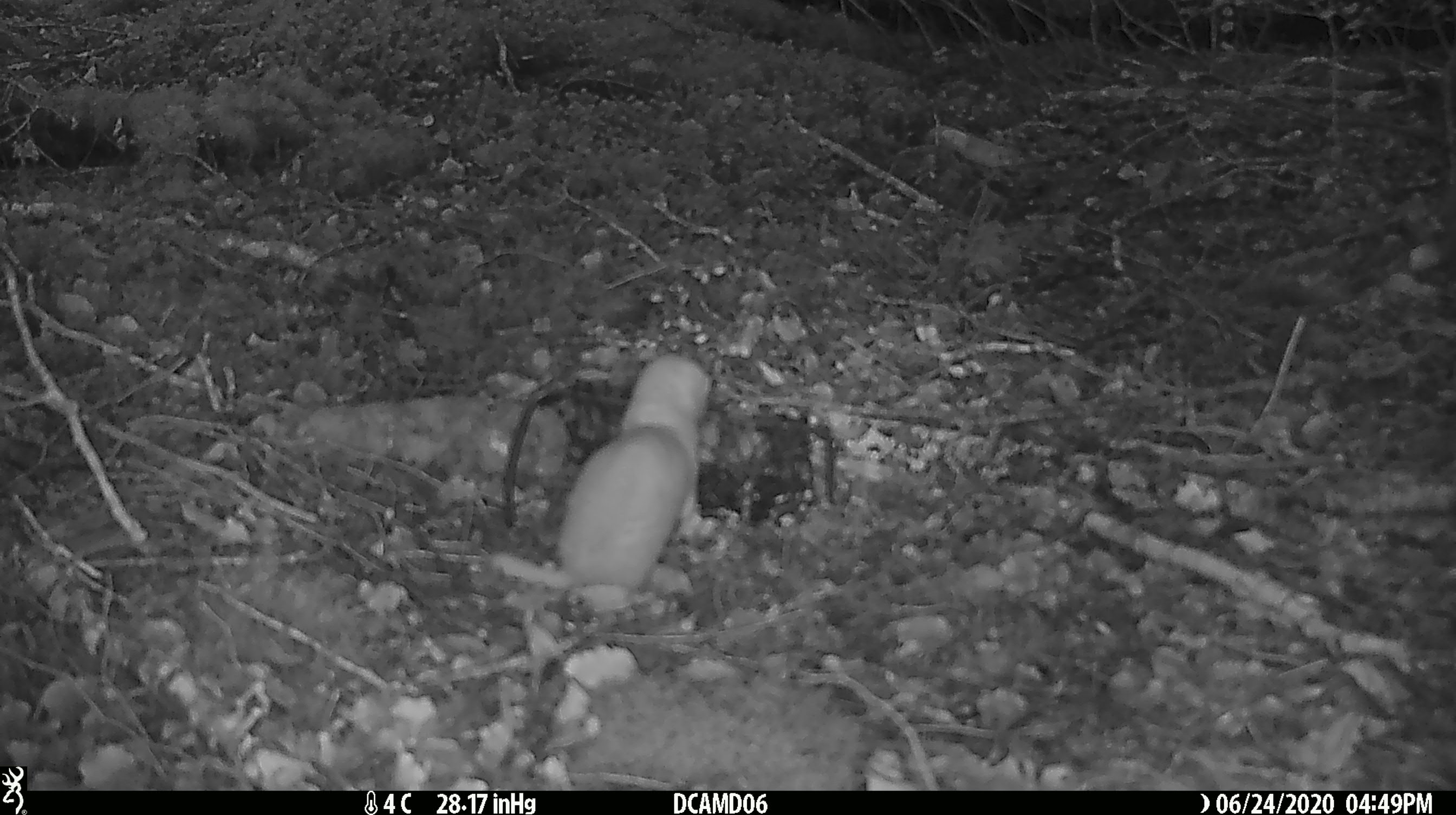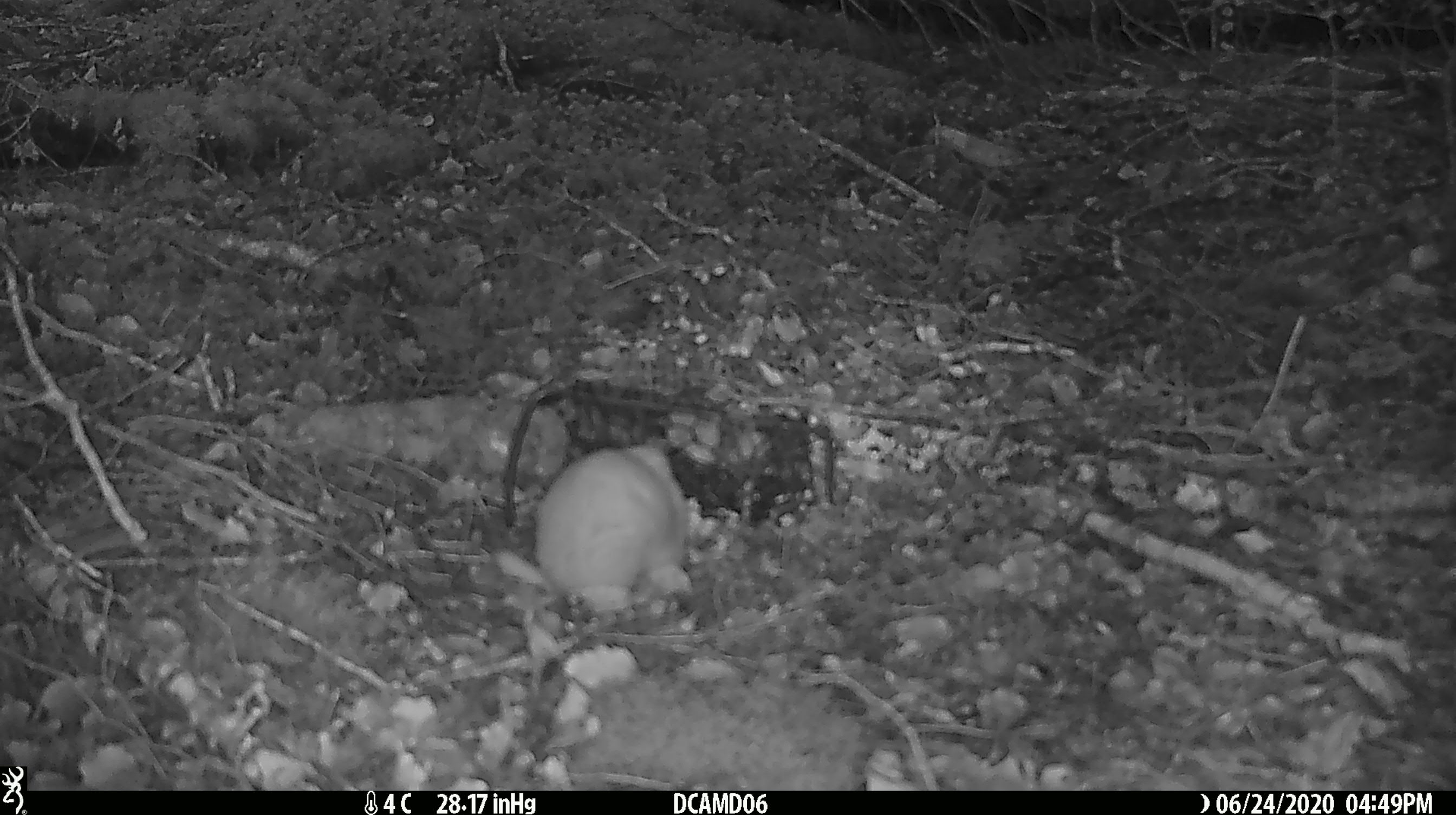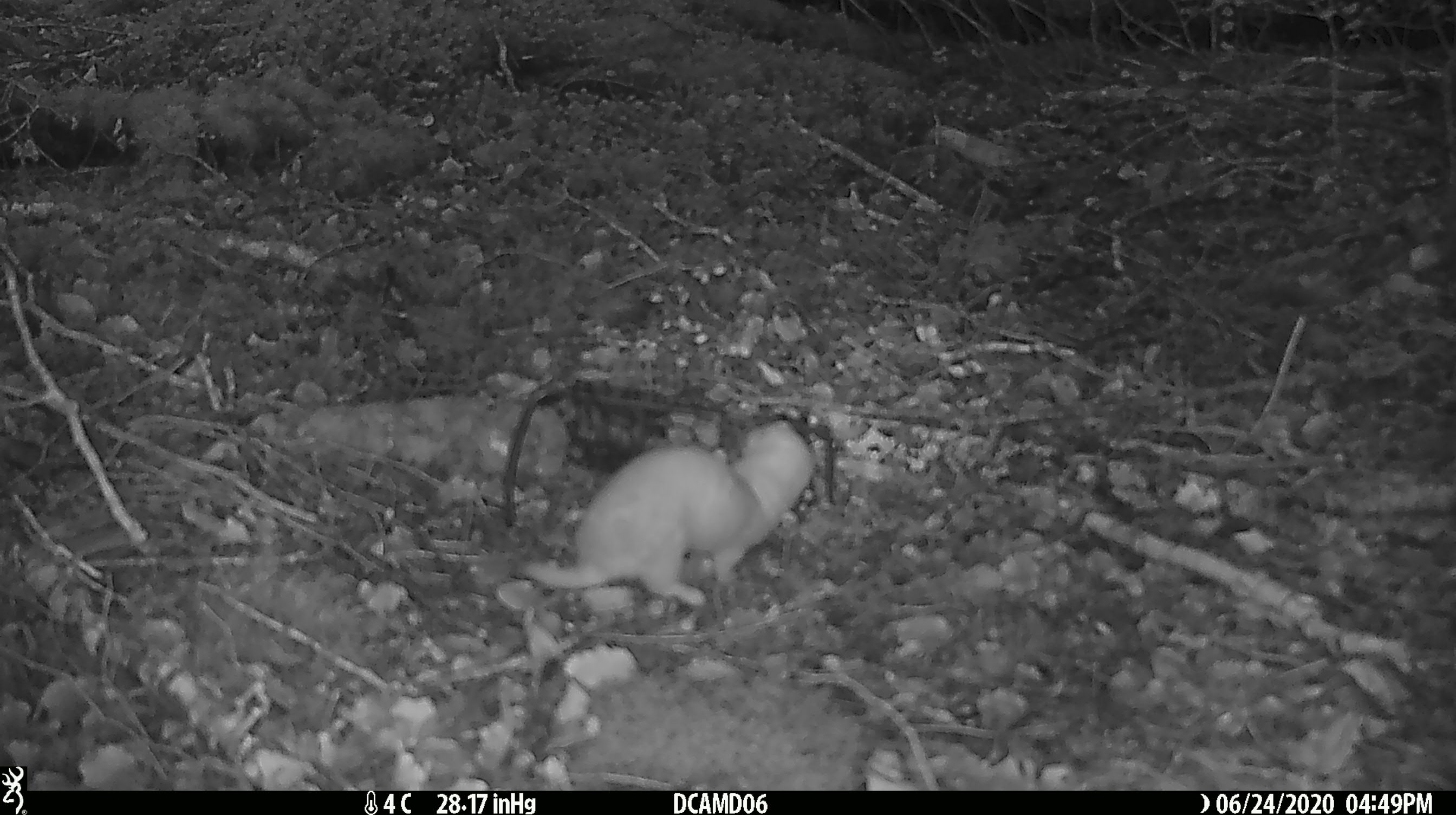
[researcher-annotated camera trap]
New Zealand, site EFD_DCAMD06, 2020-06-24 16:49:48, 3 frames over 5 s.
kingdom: Animalia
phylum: Chordata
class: Mammalia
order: Carnivora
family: Mustelidae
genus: Mustela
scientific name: Mustela nivalis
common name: least weasel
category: weasel